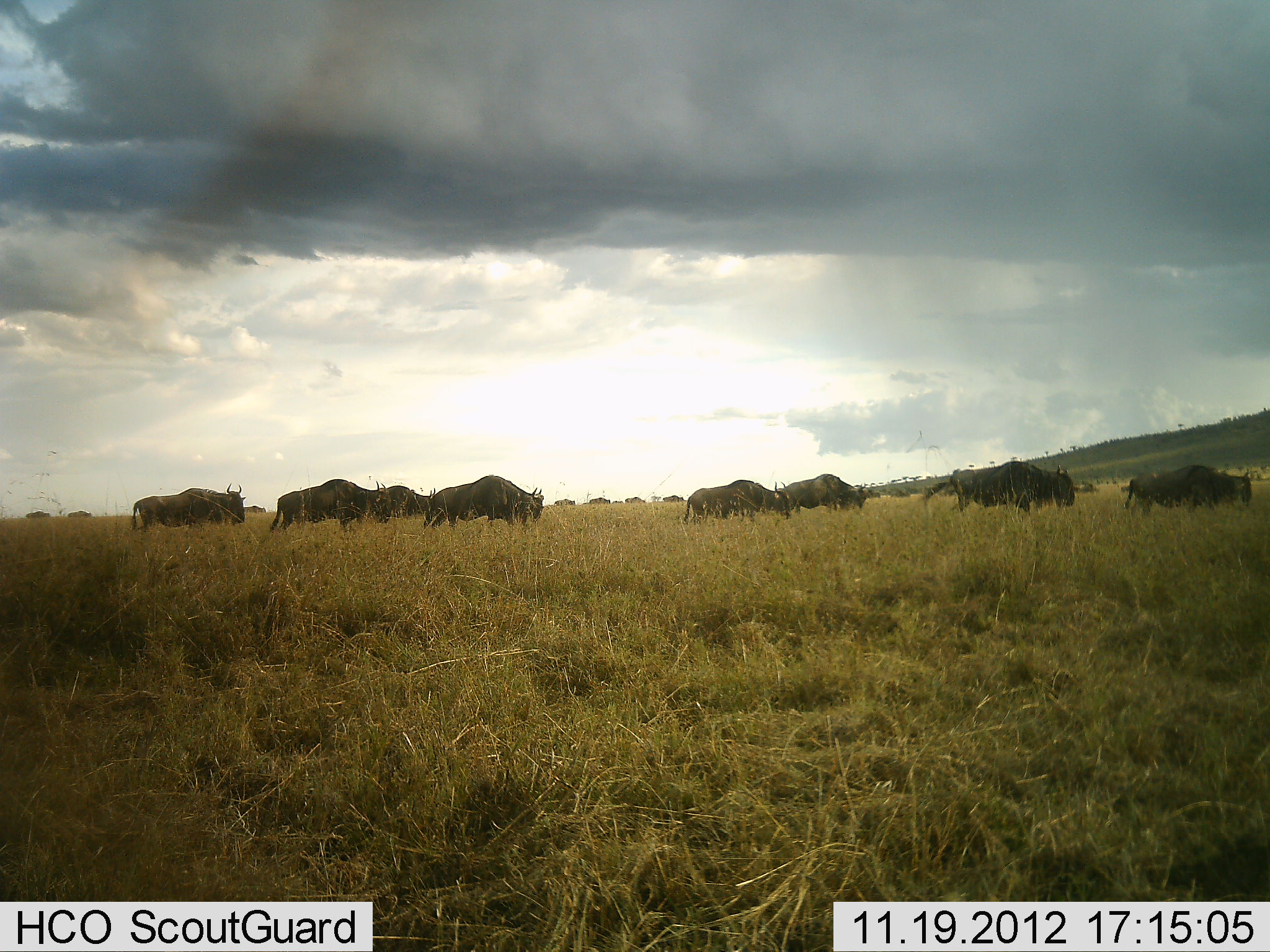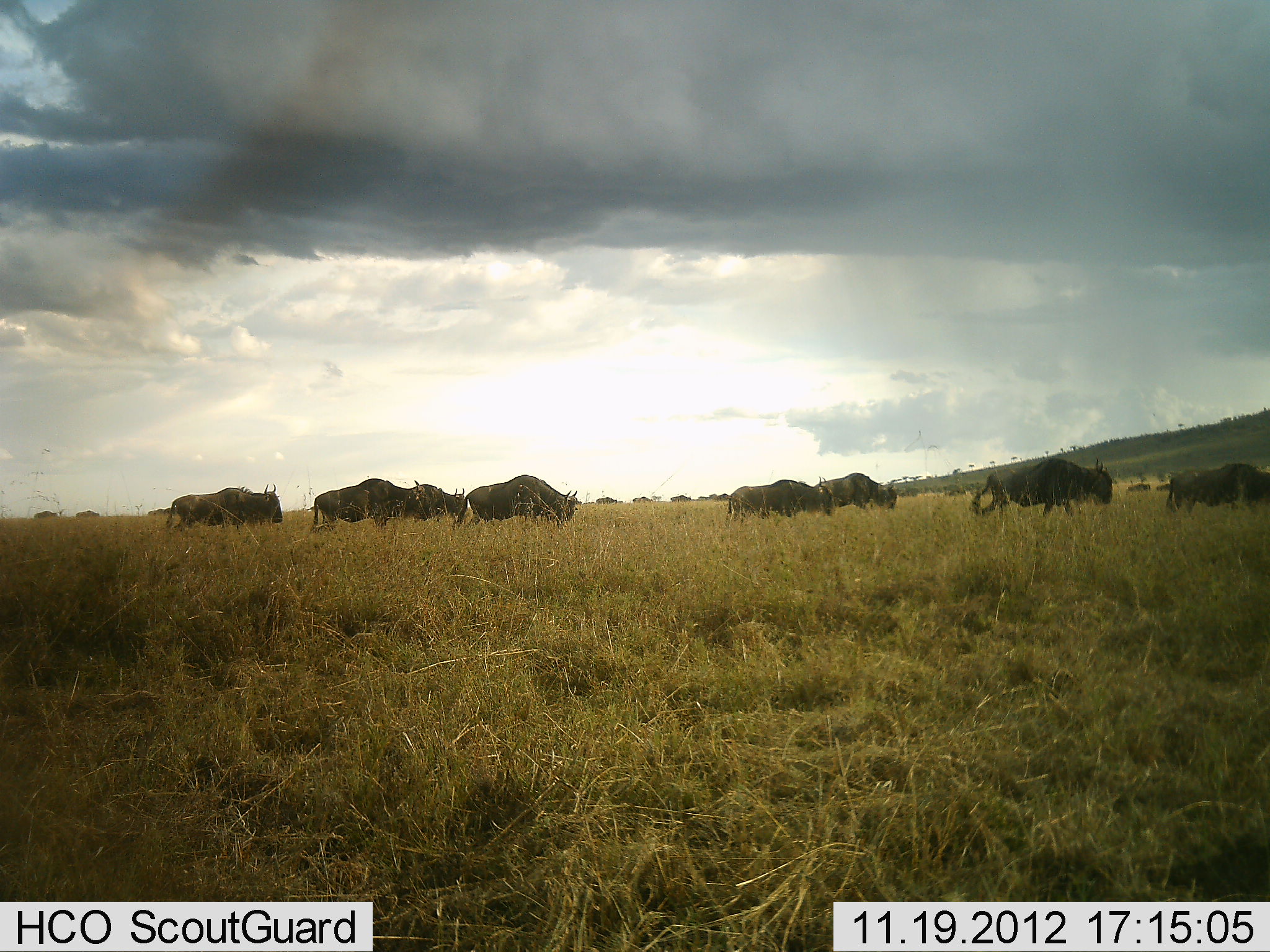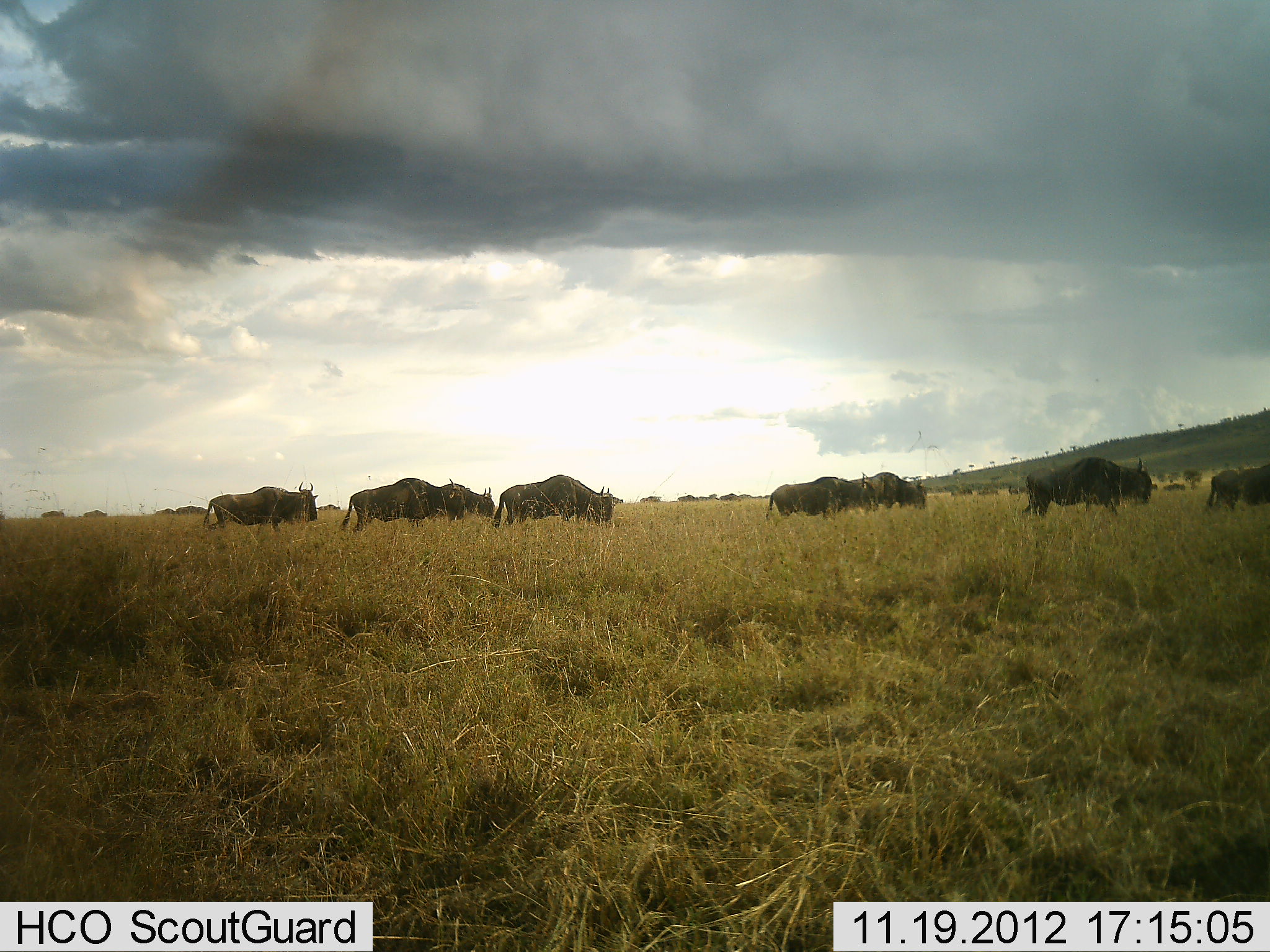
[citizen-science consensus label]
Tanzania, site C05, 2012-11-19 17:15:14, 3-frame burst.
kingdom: Animalia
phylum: Chordata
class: Mammalia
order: Artiodactyla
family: Bovidae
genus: Connochaetes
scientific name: Connochaetes taurinus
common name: blue wildebeest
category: wildebeest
Wildebeest (blue wildebeest) (Connochaetes taurinus), count 11-50. Behavior (volunteer vote fractions): standing 6%, resting 0%, moving 94%, interacting 0%. Young present (vote fraction): 0%. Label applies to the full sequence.